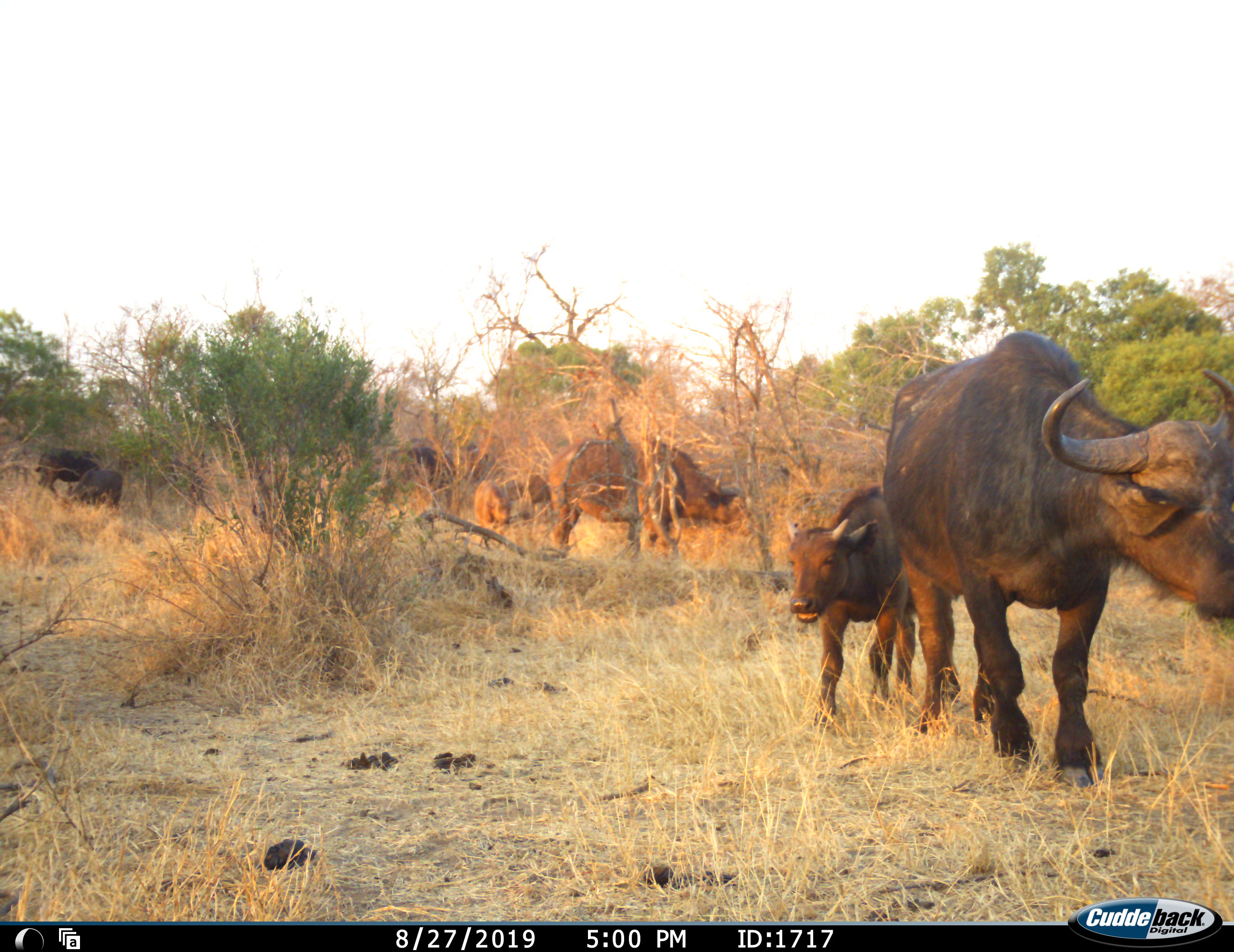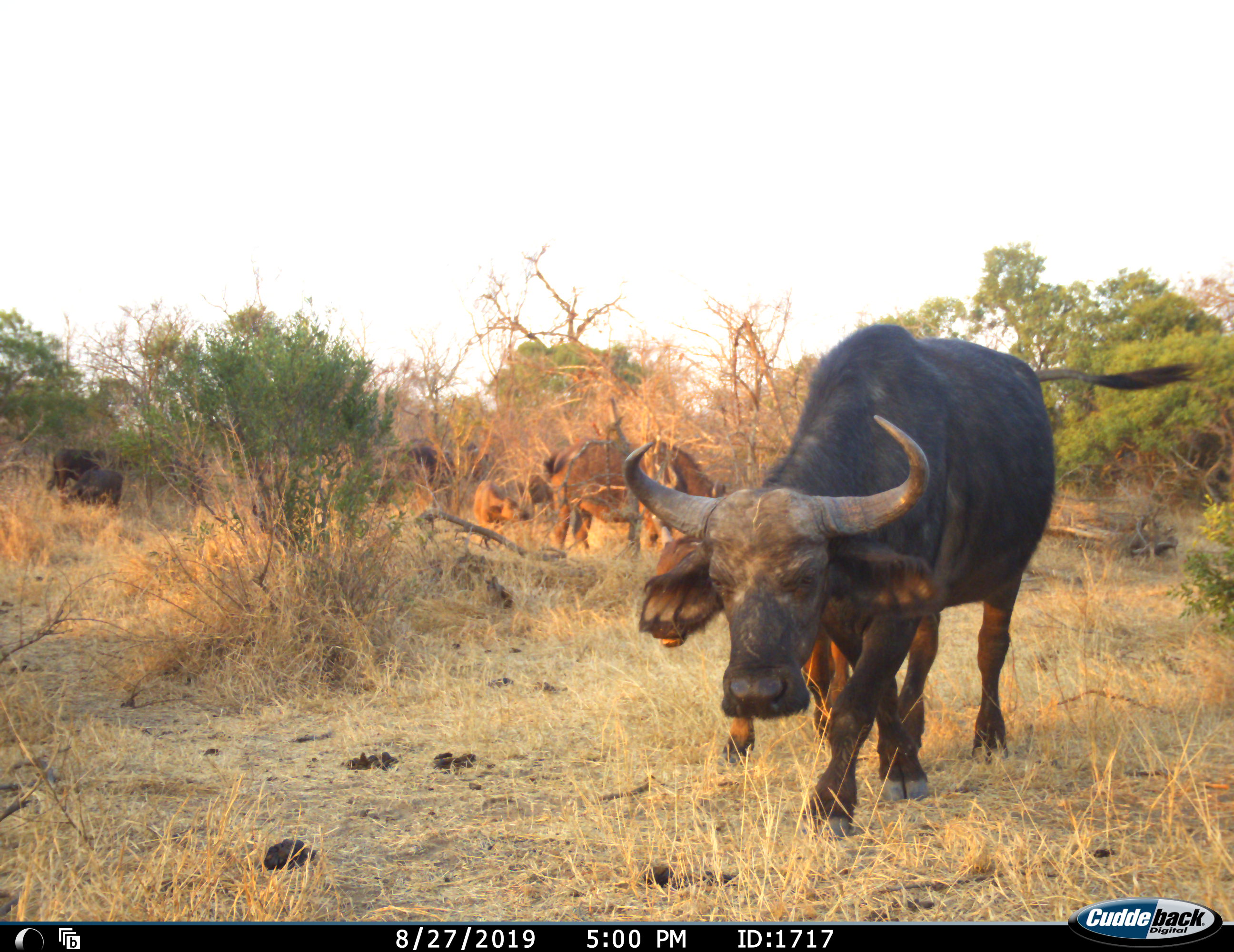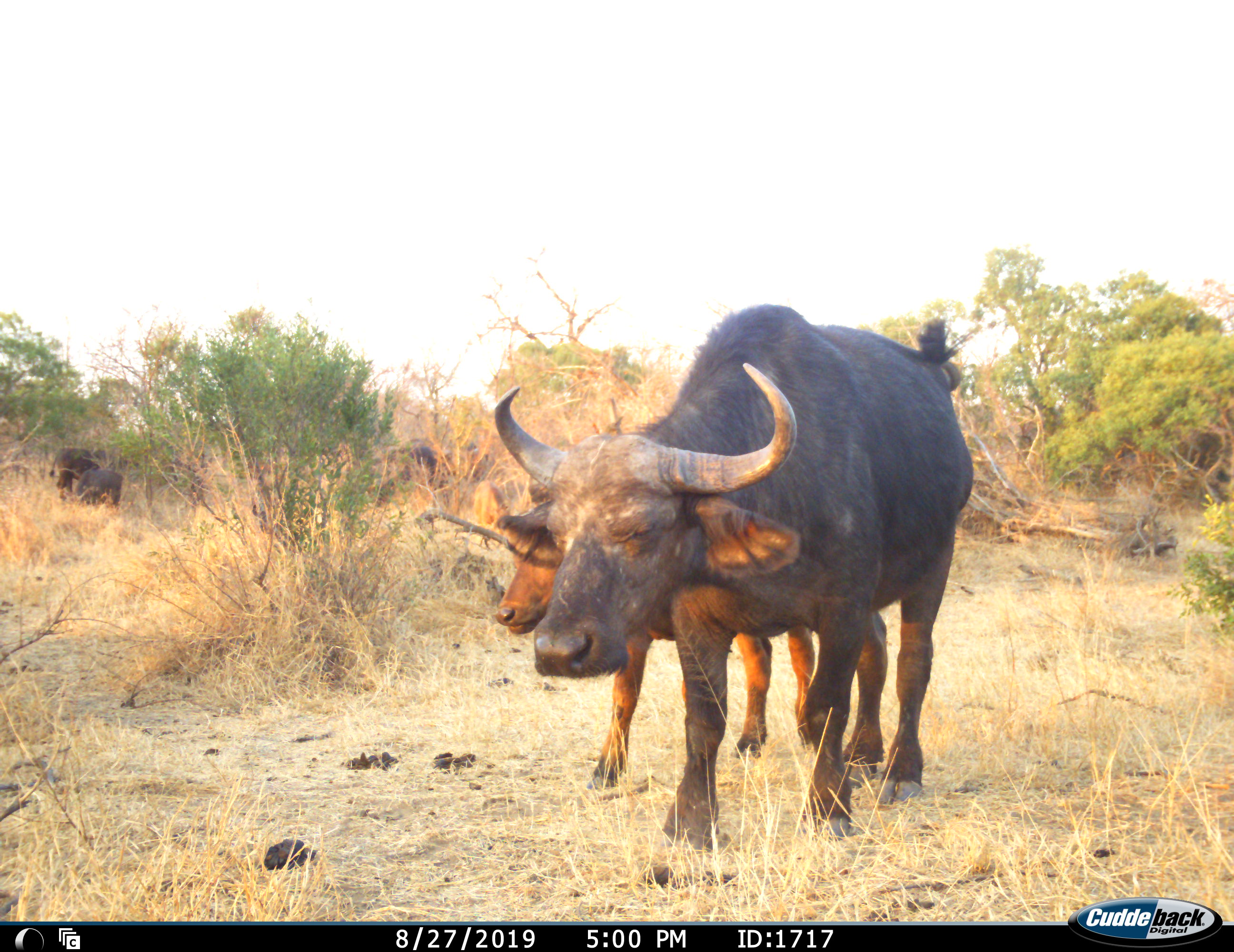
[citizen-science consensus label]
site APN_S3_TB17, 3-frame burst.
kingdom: Animalia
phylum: Chordata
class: Mammalia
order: Artiodactyla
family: Bovidae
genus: Syncerus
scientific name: Syncerus caffer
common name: african buffalo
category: buffalo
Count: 7.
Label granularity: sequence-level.